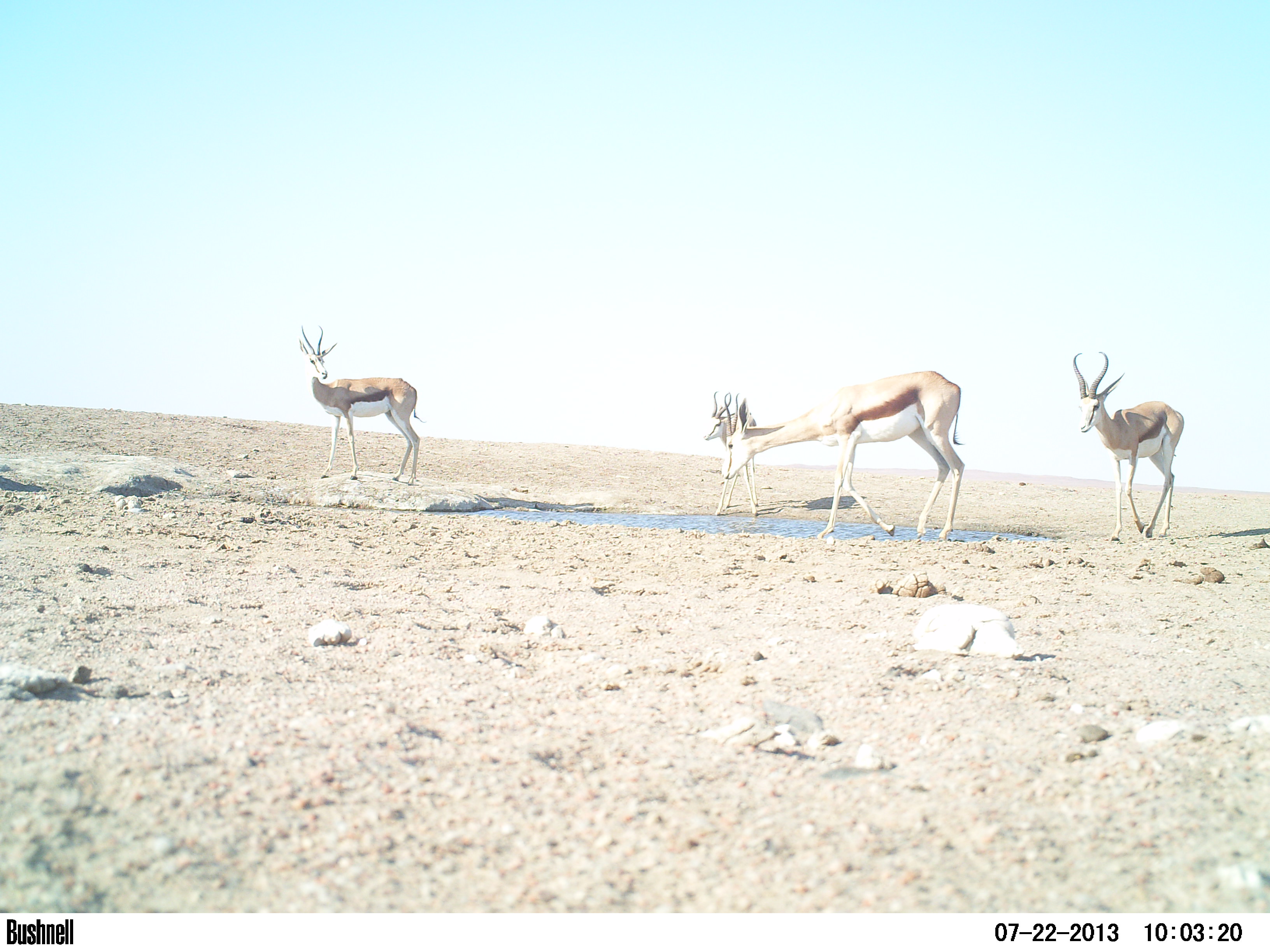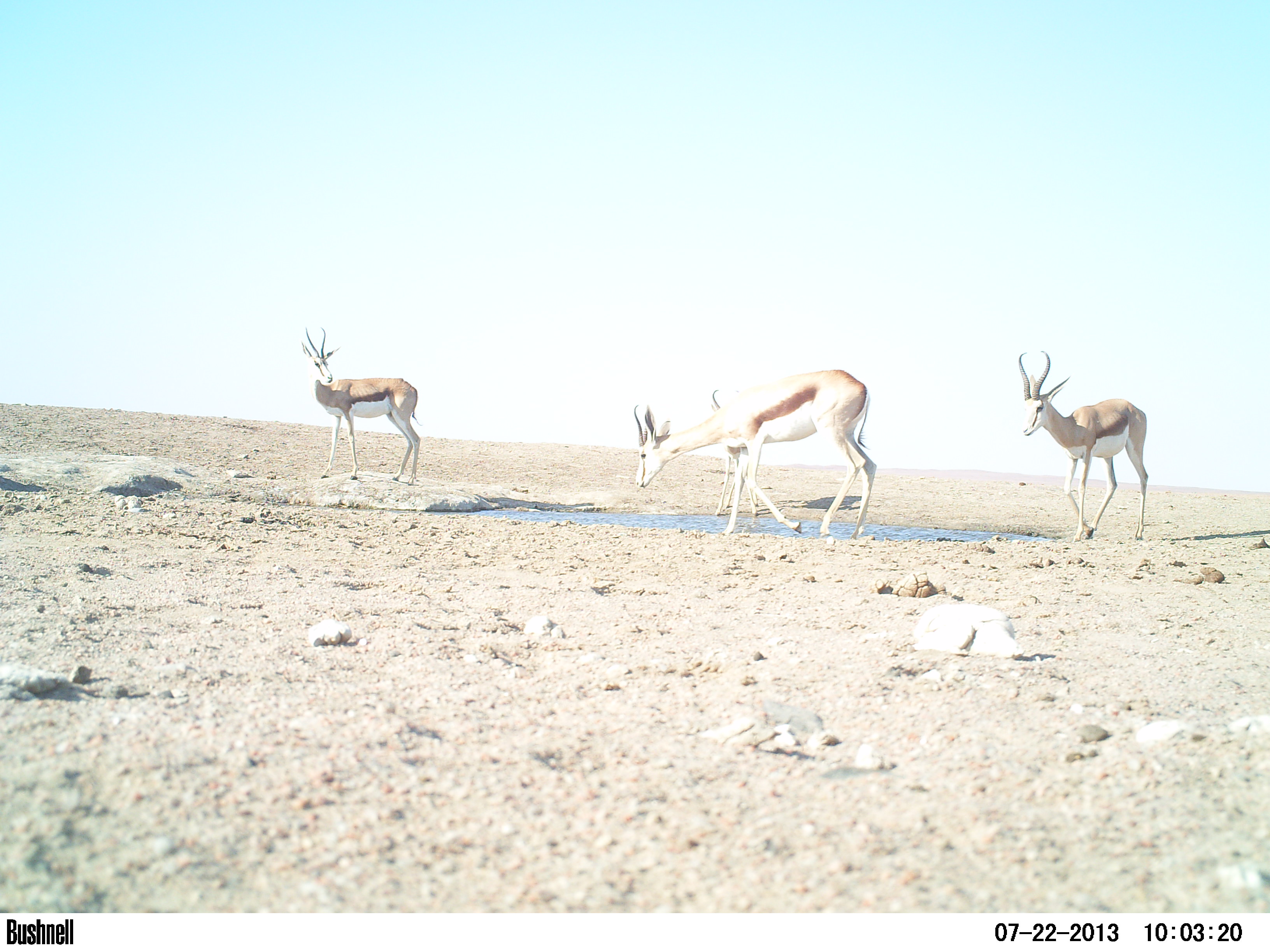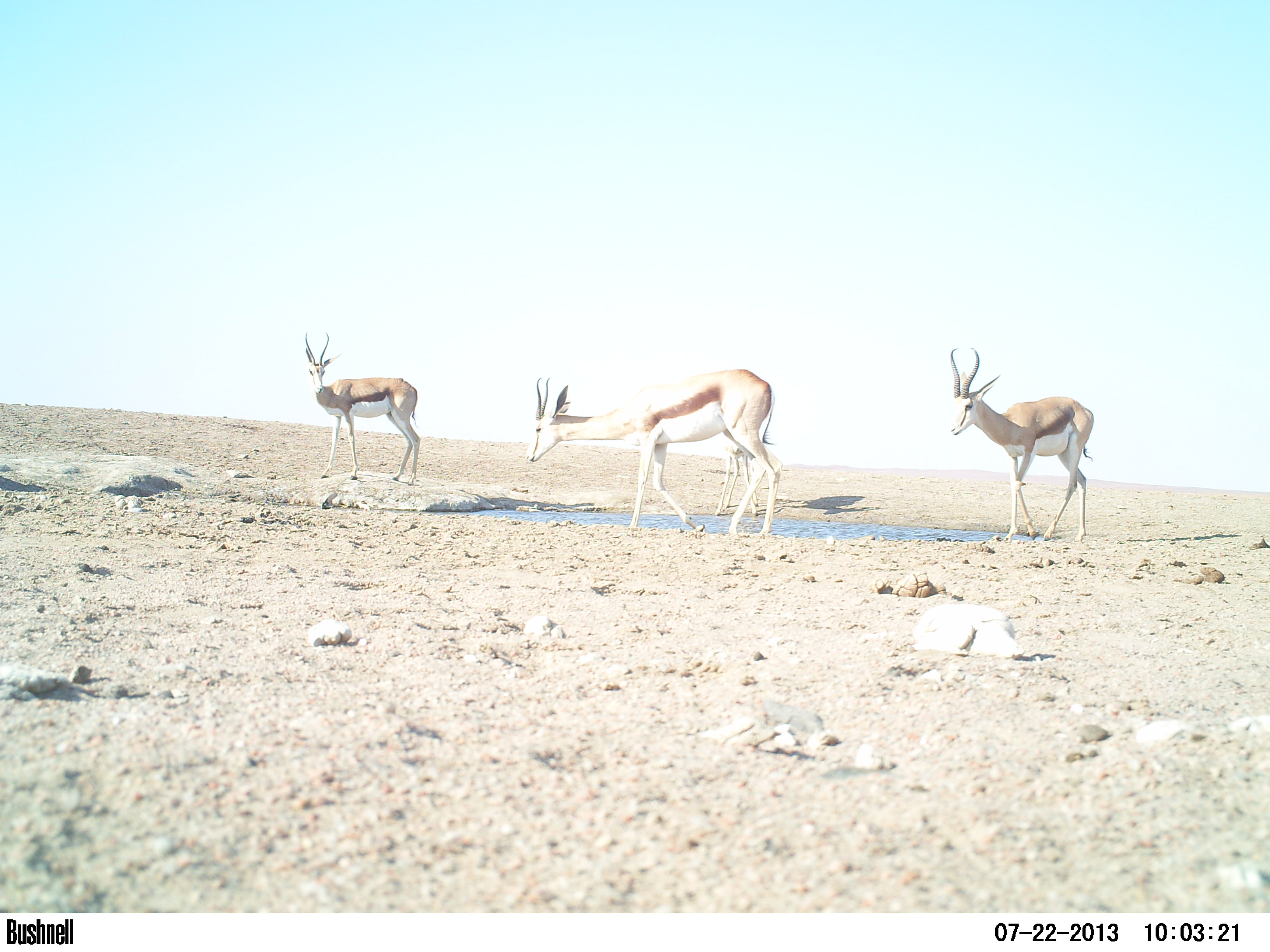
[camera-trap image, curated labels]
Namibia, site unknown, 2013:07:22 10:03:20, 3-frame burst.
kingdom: Animalia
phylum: Chordata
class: Mammalia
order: Artiodactyla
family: Bovidae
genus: Antidorcas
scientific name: Antidorcas marsupialis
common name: springbok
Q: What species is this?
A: Antidorcas marsupialis (springbok).